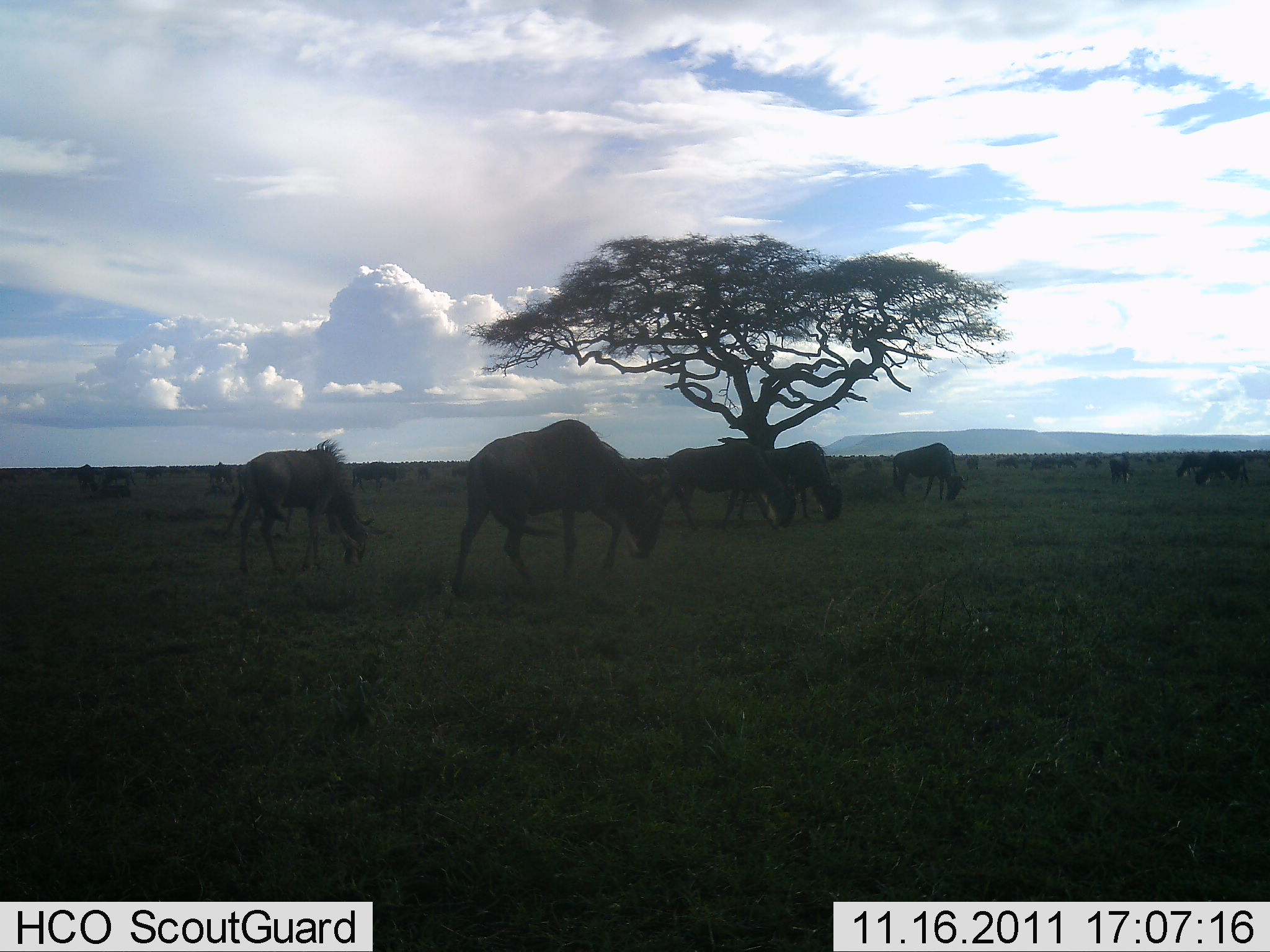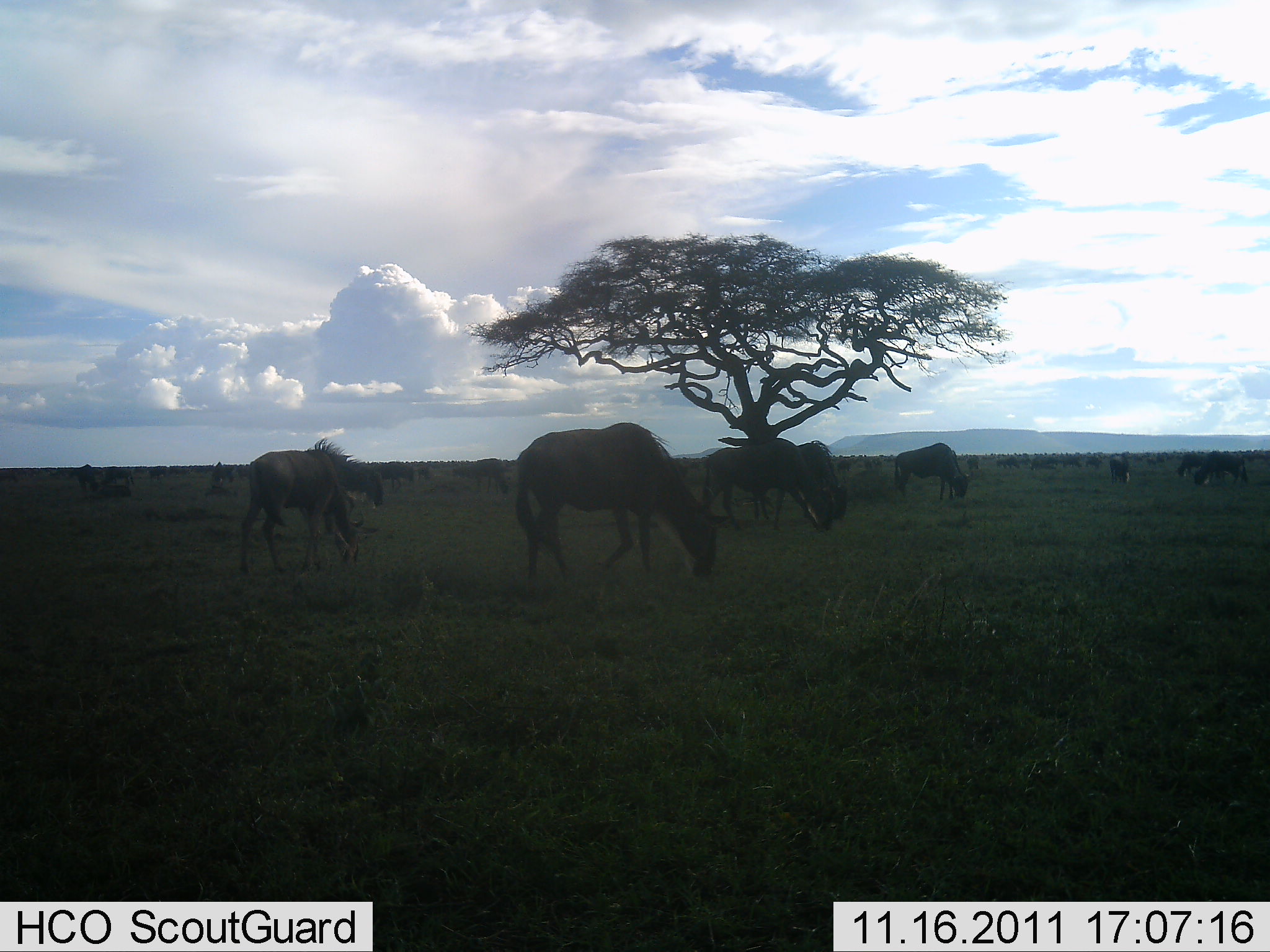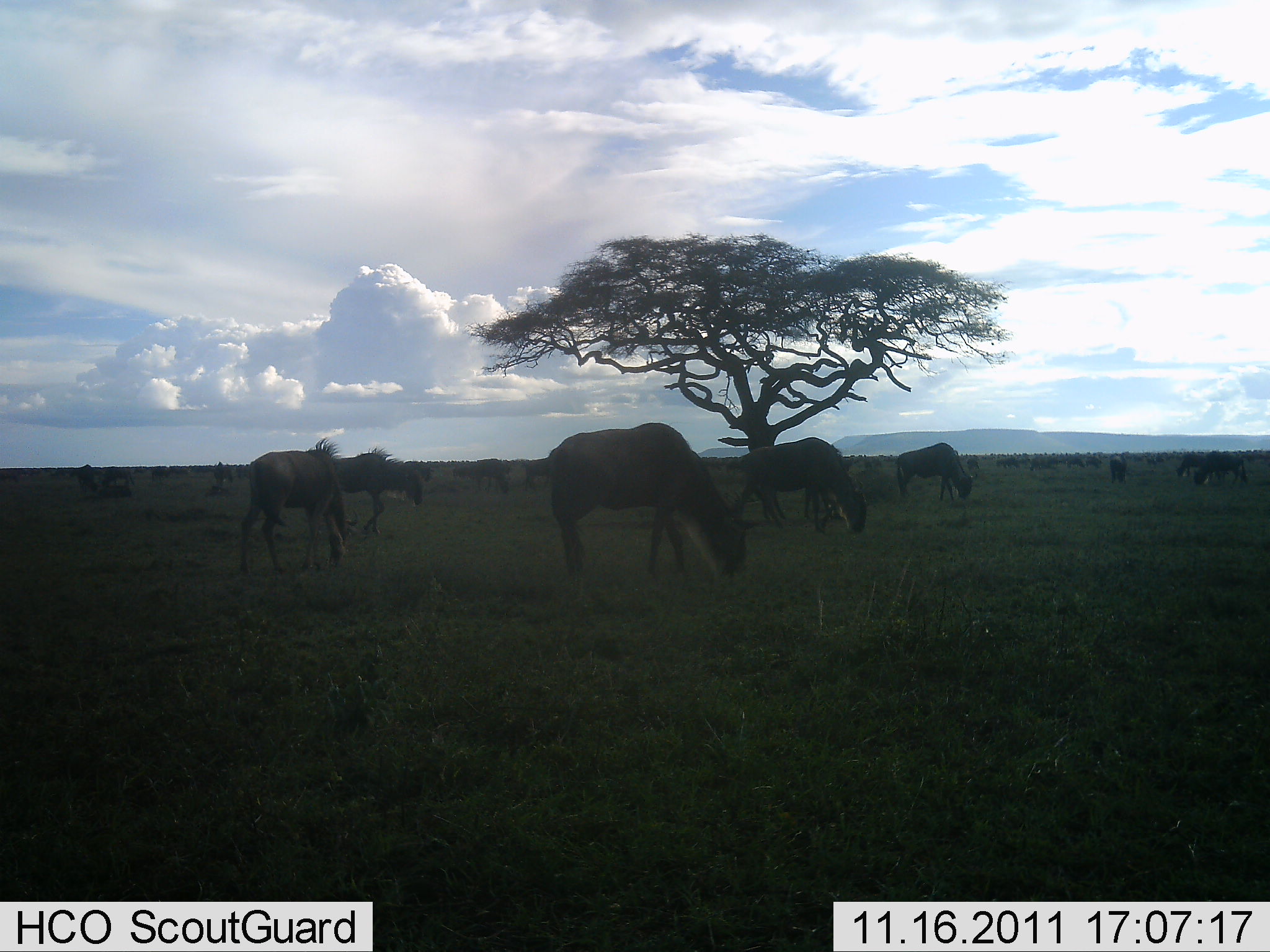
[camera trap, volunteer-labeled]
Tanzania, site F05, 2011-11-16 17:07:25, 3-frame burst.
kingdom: Animalia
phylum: Chordata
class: Mammalia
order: Artiodactyla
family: Bovidae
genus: Connochaetes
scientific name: Connochaetes taurinus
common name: blue wildebeest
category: wildebeest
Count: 11-50.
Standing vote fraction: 44%.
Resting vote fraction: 0%.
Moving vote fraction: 31%.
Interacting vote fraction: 0%.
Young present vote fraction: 0%.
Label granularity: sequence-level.